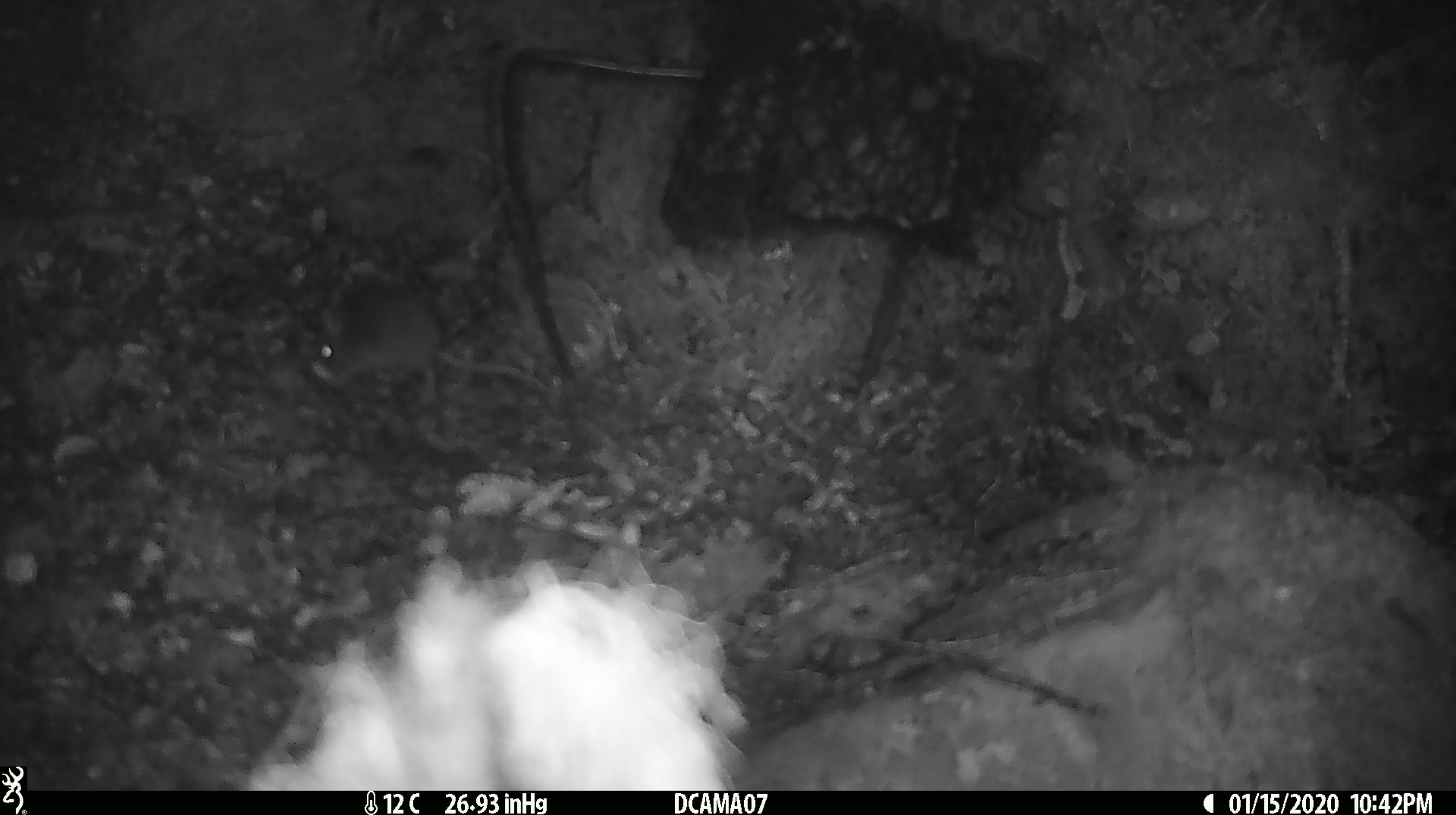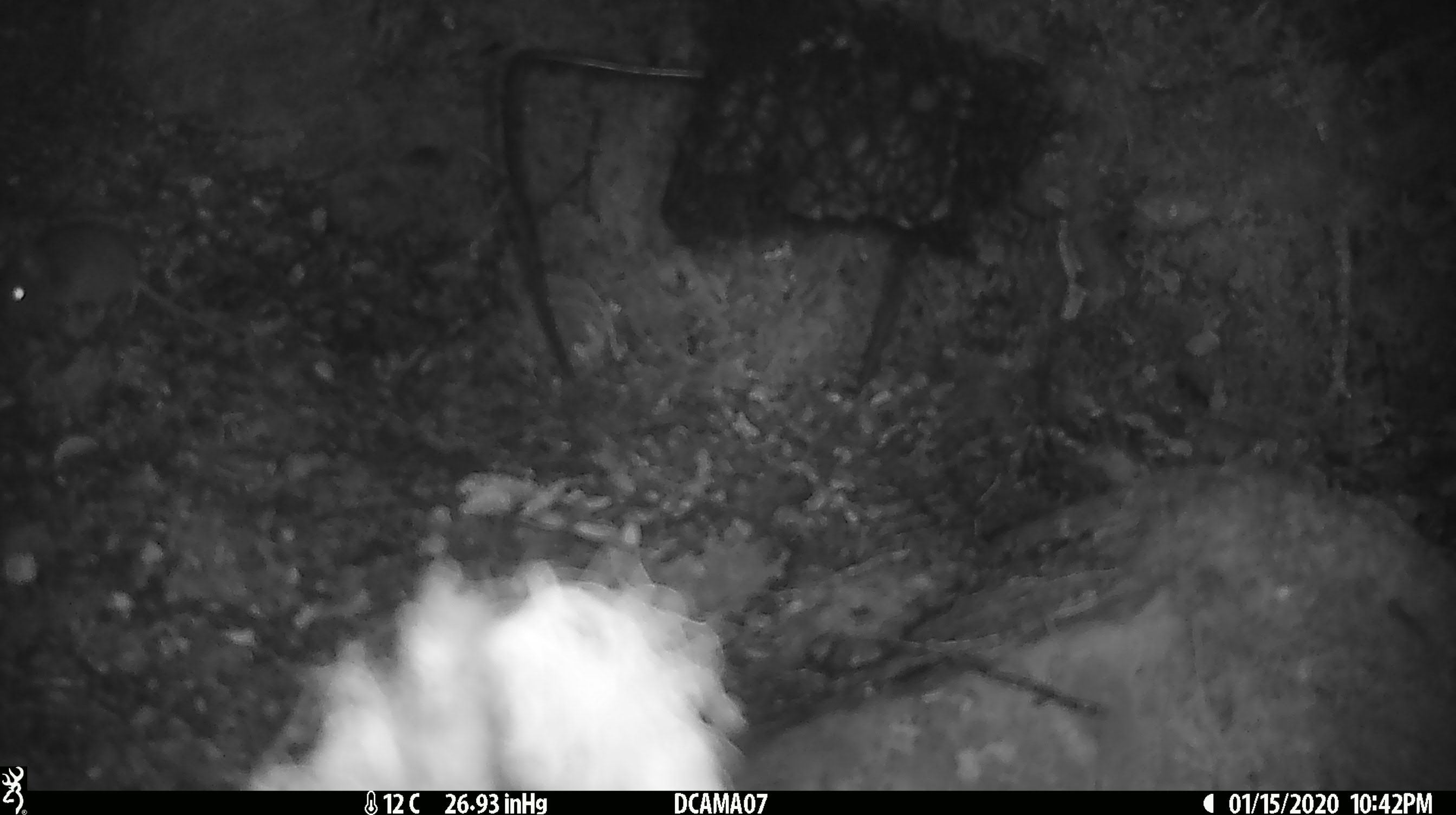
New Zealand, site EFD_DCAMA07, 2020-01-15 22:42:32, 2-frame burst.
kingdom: Animalia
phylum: Chordata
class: Mammalia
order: Rodentia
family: Muridae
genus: Mus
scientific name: Mus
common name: mouse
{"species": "mouse (Mus)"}